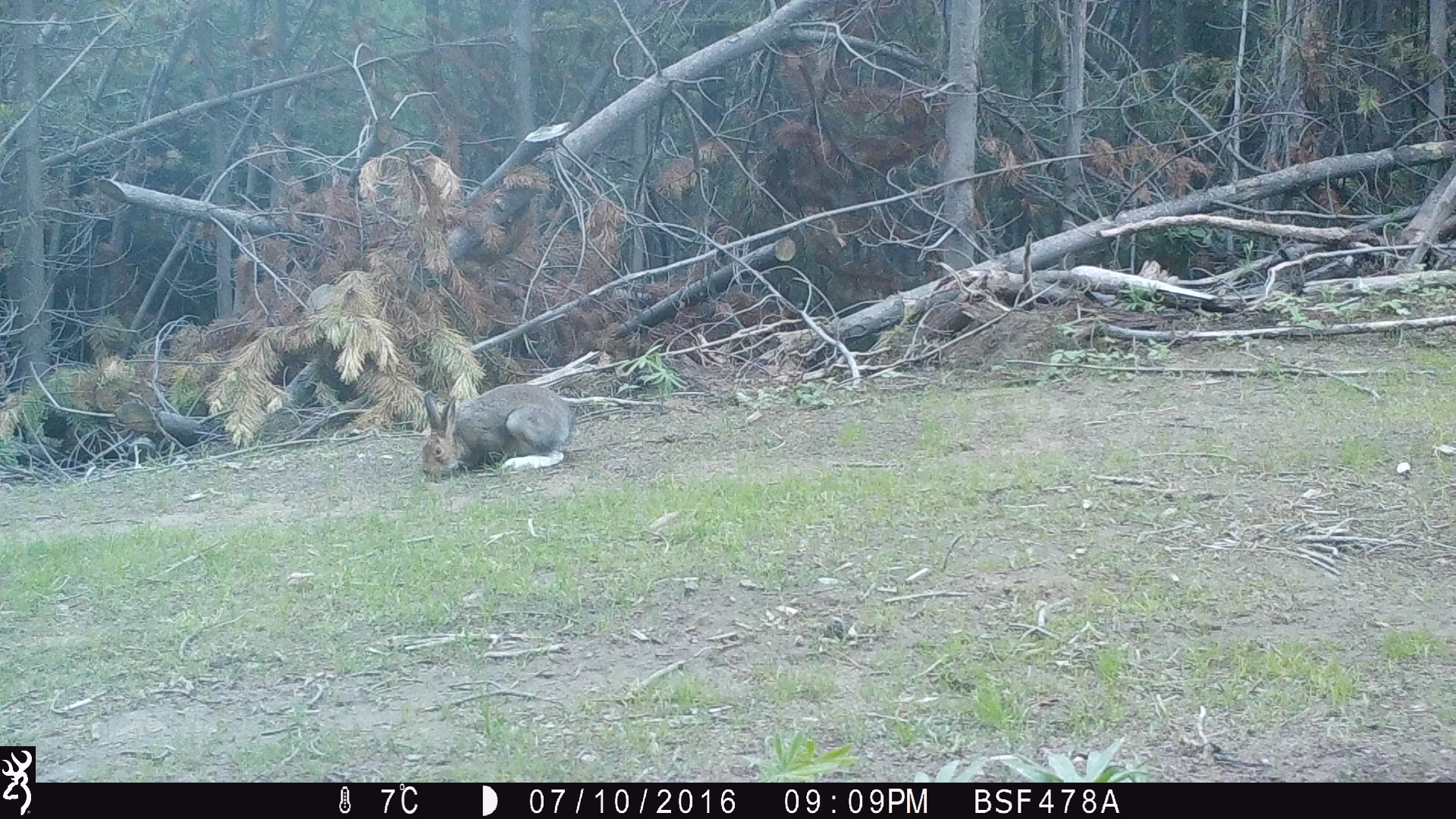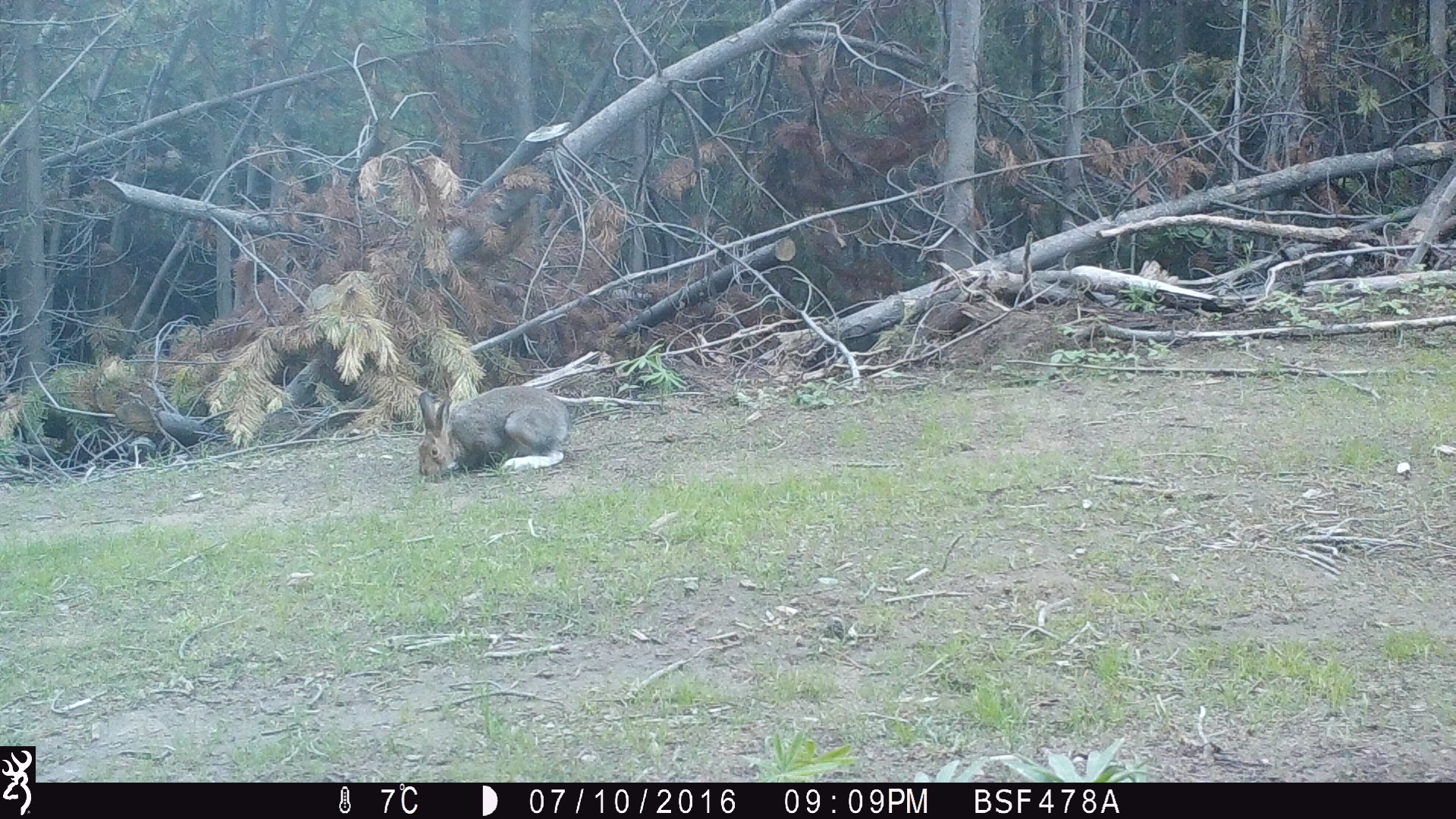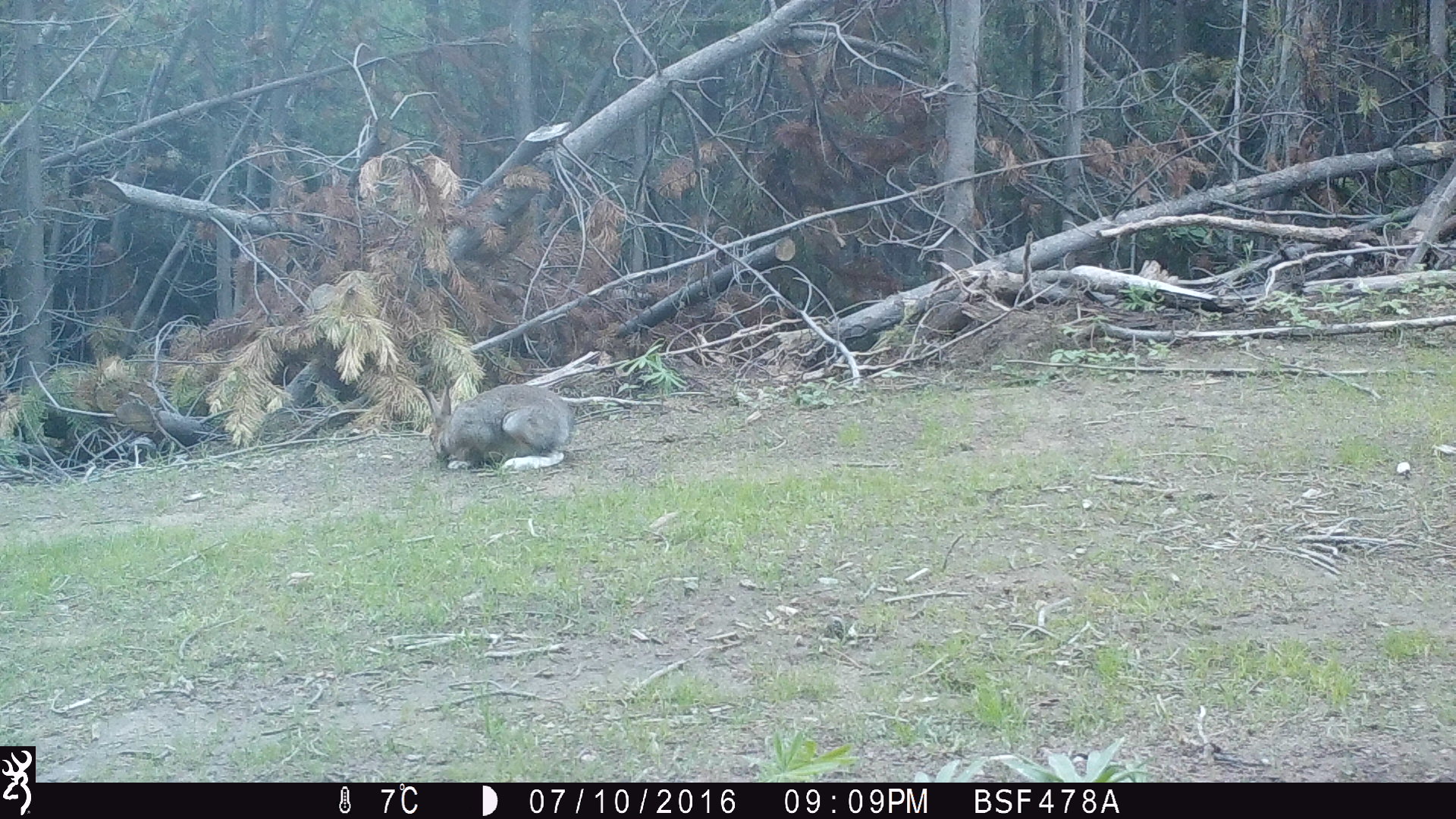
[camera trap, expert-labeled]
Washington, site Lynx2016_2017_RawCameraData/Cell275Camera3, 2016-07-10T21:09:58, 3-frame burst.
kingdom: Animalia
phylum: Chordata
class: Mammalia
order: Lagomorpha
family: Leporidae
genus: Lepus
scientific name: Lepus americanus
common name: snowshoe hare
Lepus americanus (snowshoe hare). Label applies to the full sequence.